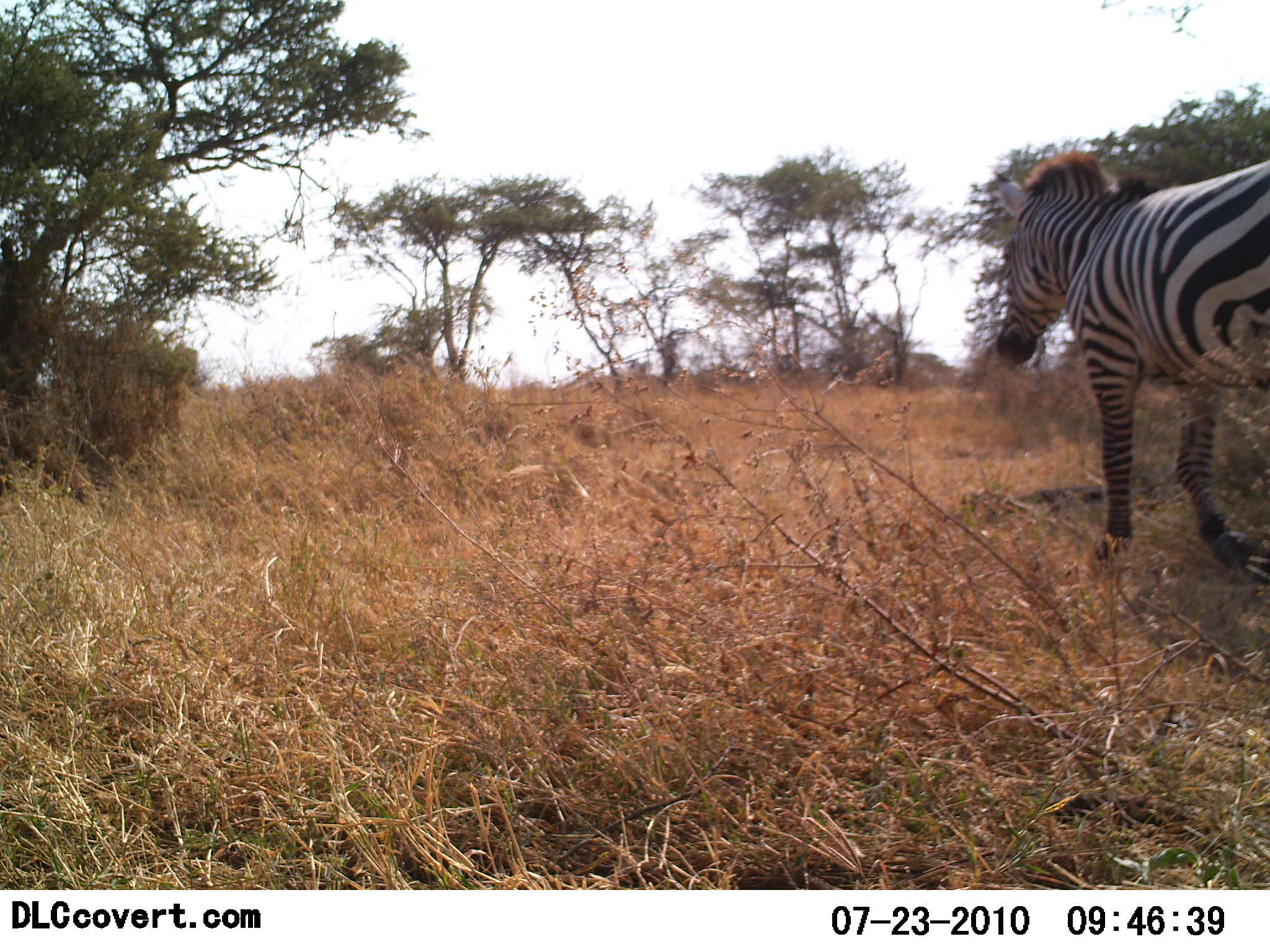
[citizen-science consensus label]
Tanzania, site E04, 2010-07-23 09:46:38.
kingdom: Animalia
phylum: Chordata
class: Mammalia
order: Perissodactyla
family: Equidae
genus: Equus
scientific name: Equus quagga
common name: plains zebra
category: zebra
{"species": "zebra (plains zebra) (Equus quagga)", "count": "1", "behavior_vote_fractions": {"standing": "8%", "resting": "0%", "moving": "92%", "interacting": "0%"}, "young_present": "0%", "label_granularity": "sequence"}